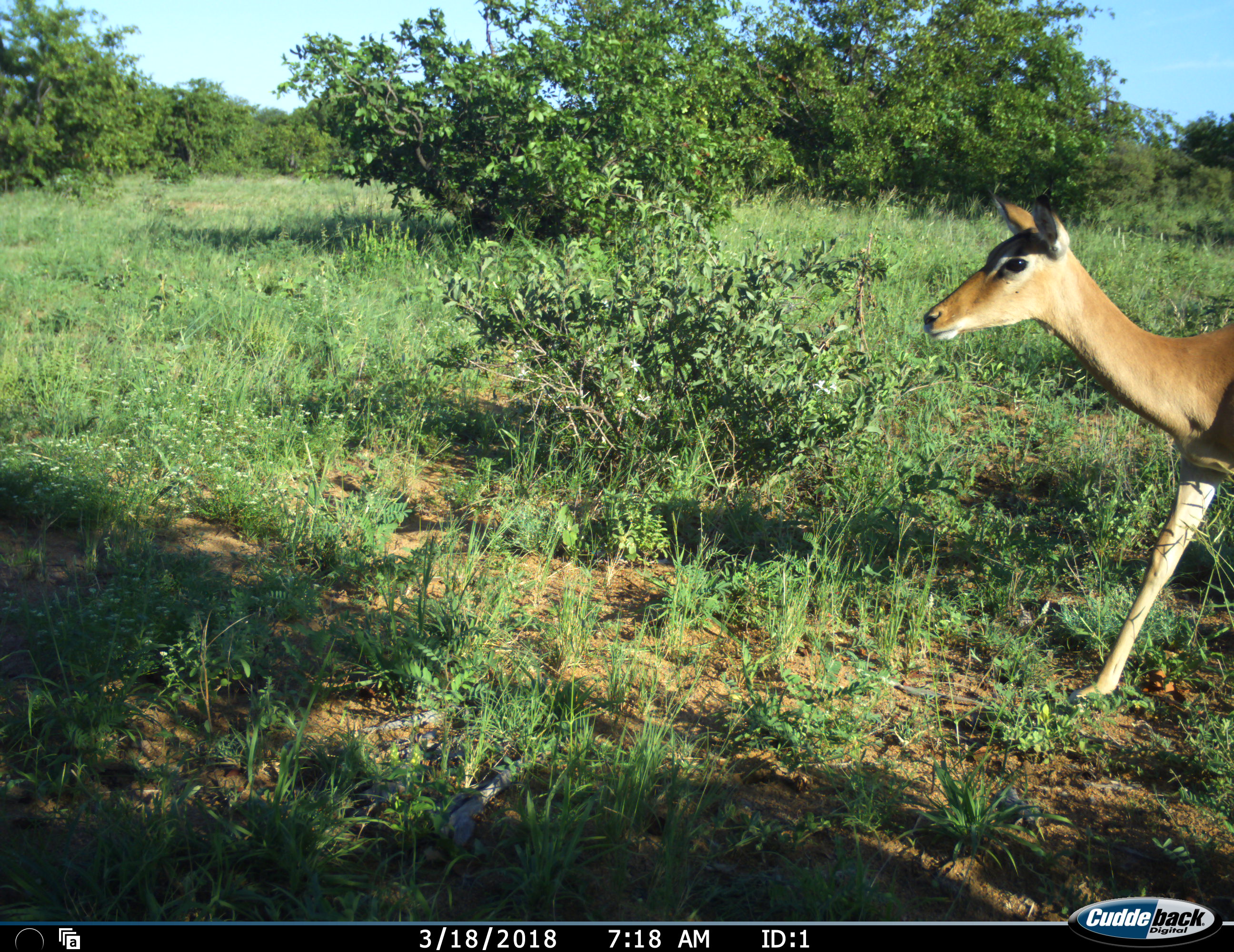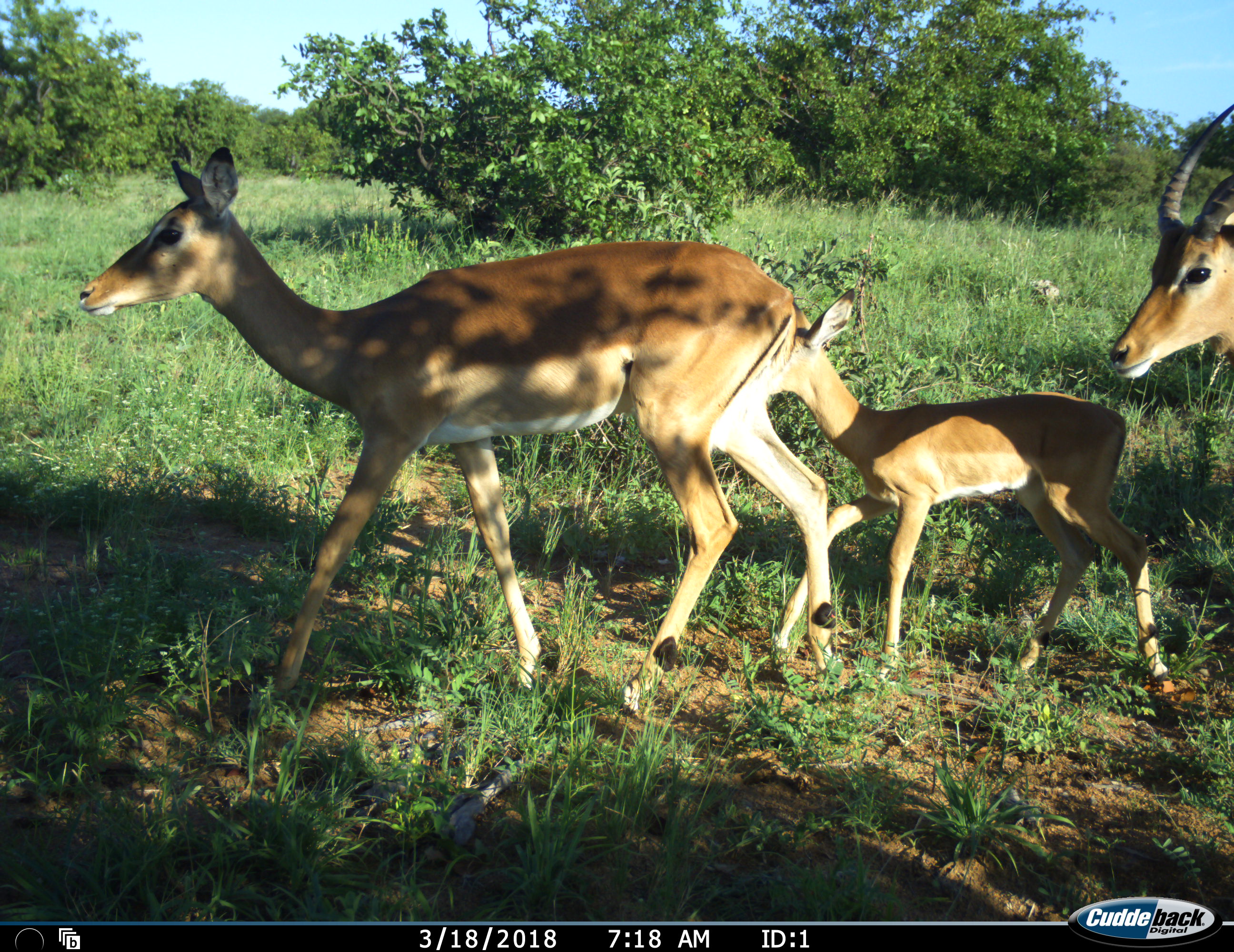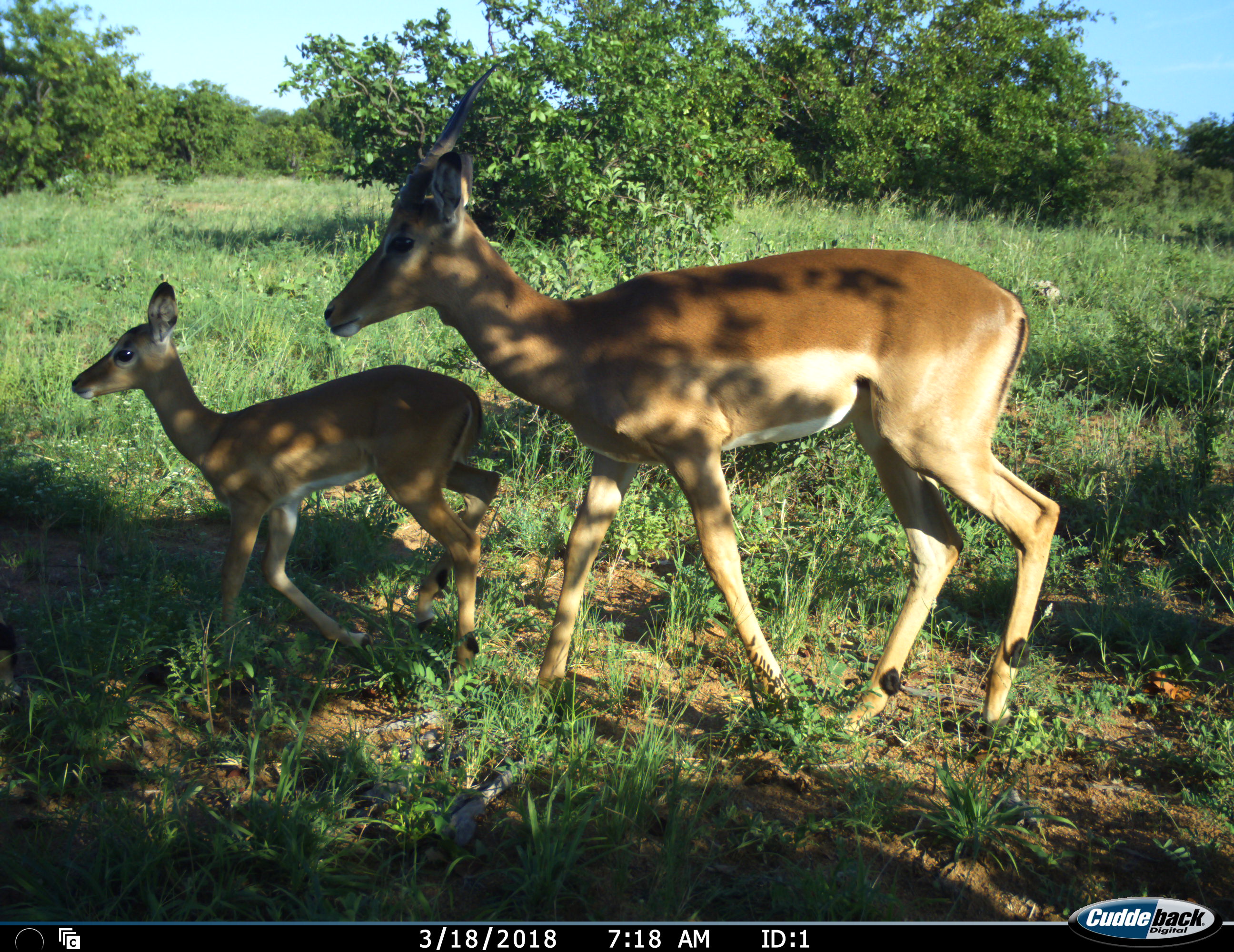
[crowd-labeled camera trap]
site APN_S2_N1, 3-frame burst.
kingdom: Animalia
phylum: Chordata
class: Mammalia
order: Artiodactyla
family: Bovidae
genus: Aepyceros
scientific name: Aepyceros melampus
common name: impala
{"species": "impala (Aepyceros melampus)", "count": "3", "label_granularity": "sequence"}